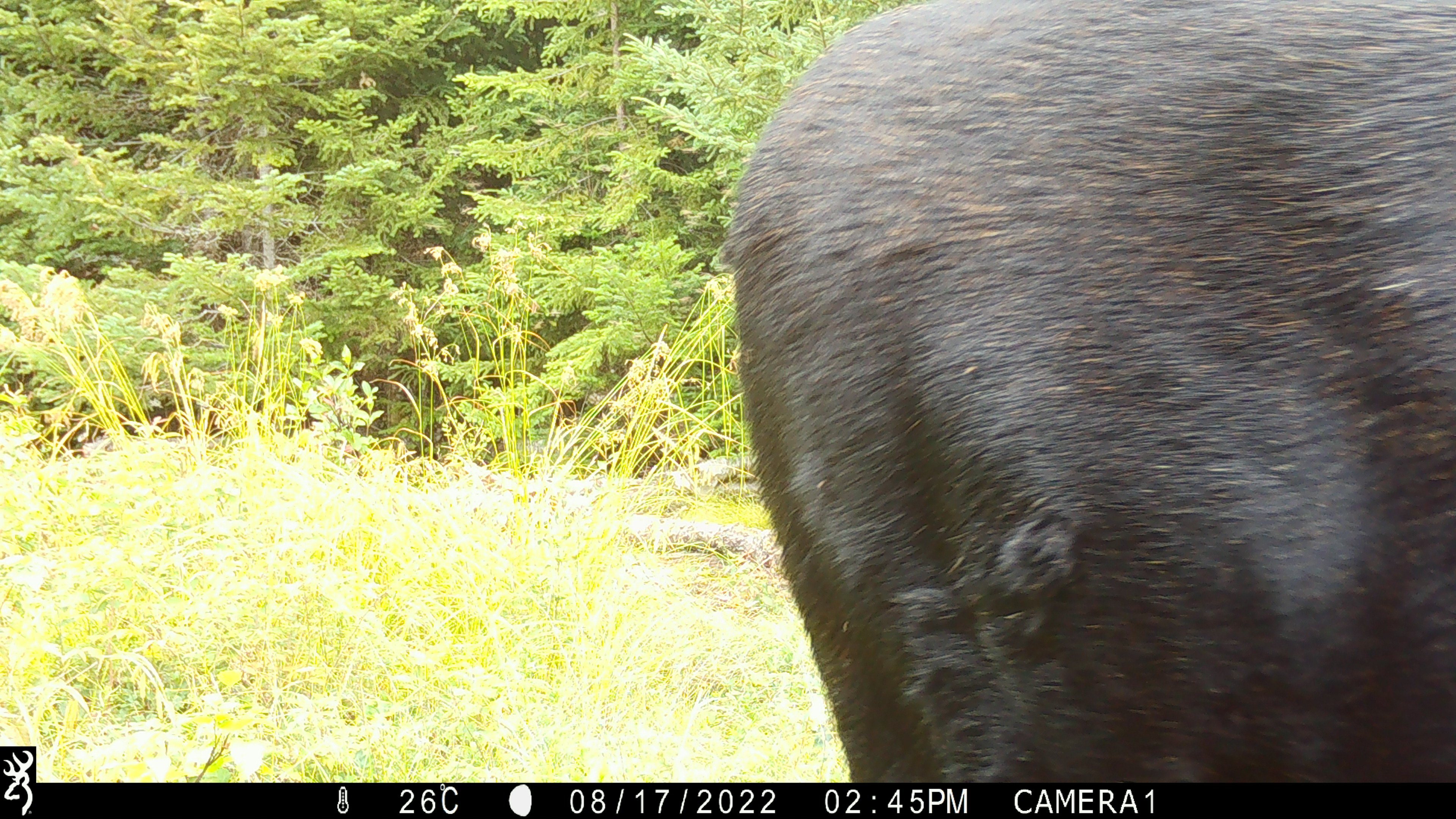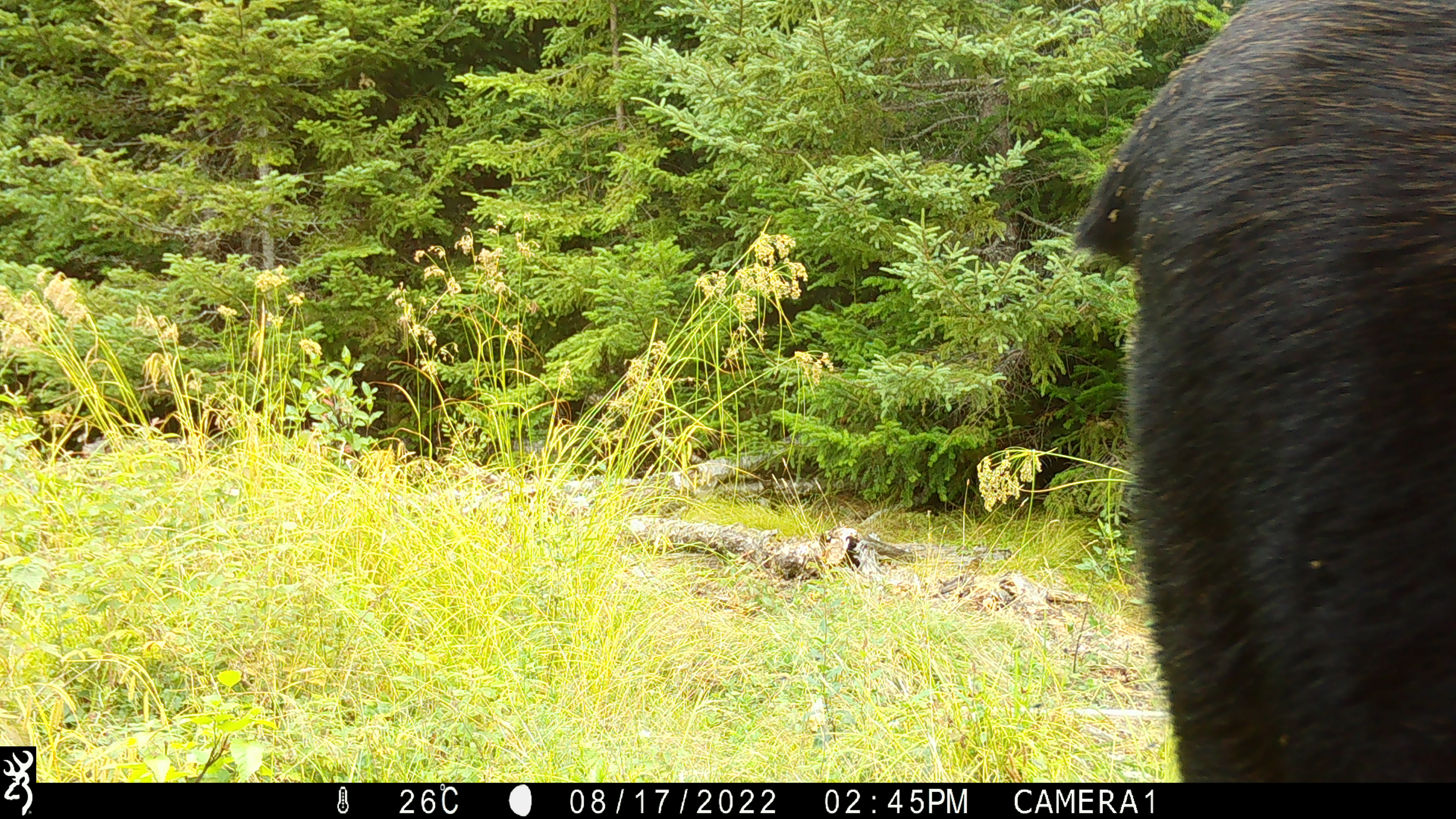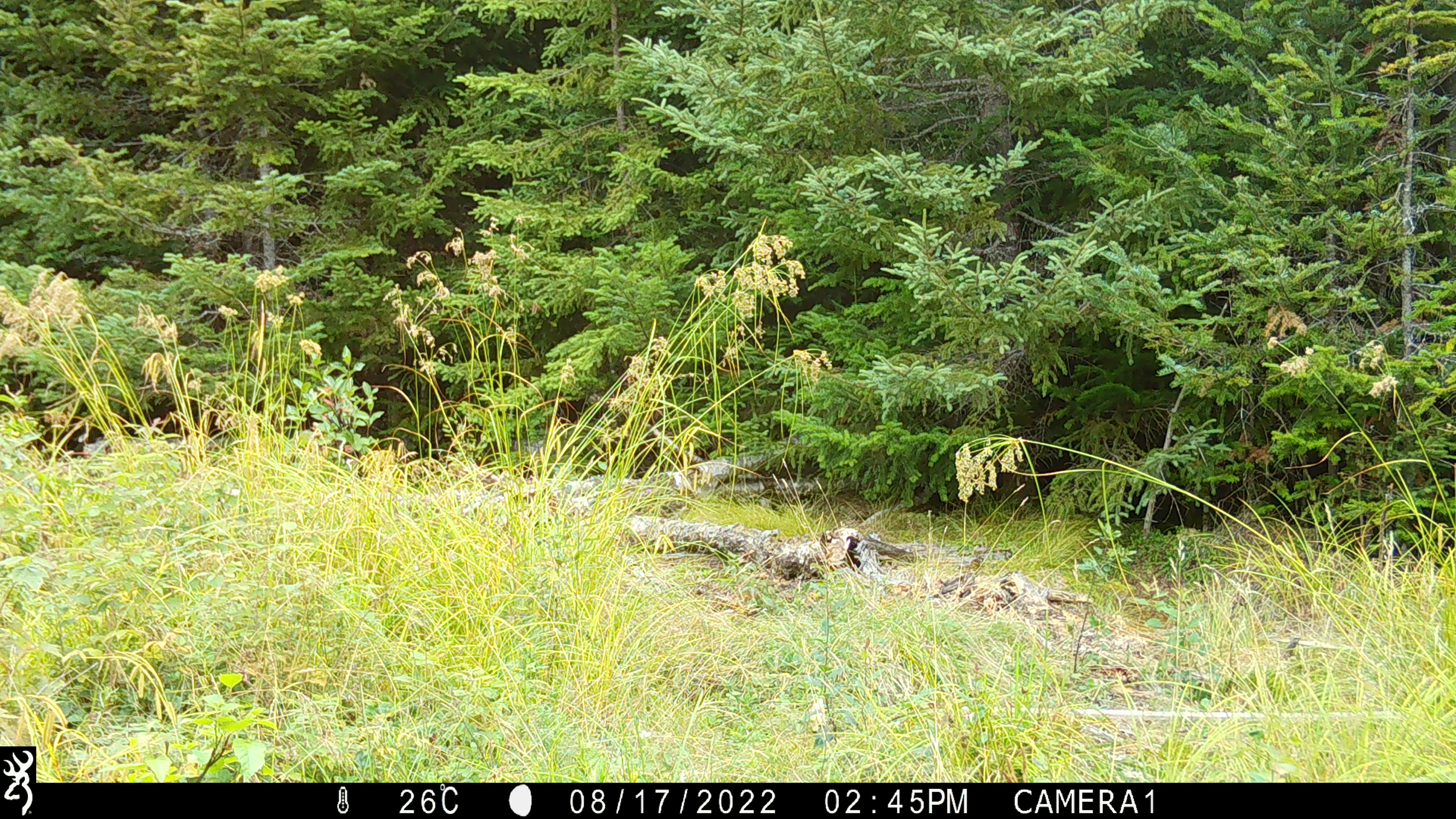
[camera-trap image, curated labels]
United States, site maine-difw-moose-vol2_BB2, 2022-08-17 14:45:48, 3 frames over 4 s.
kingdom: Animalia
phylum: Chordata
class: Mammalia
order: Artiodactyla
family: Cervidae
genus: Alces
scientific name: Alces alces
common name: moose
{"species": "moose (Alces alces)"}